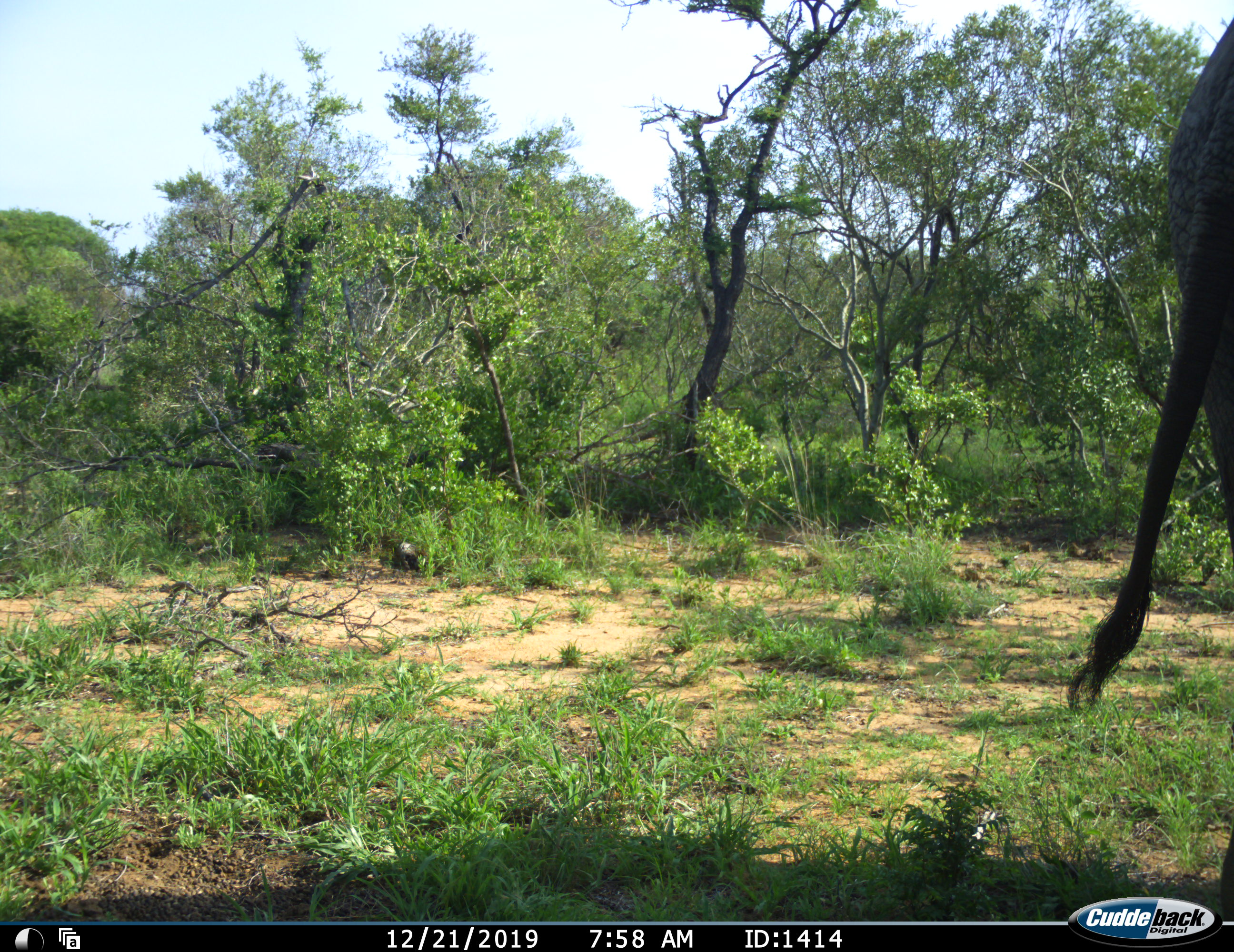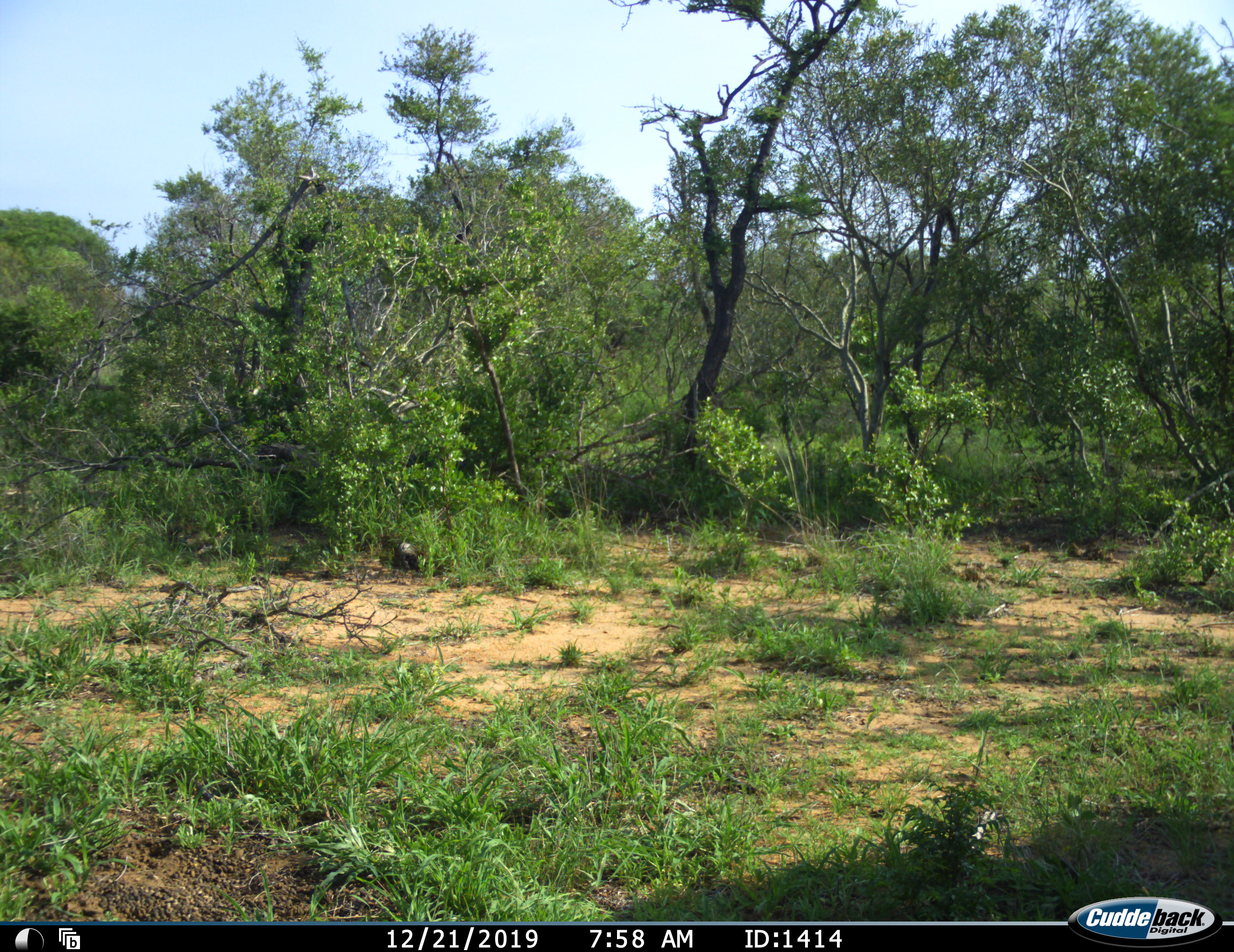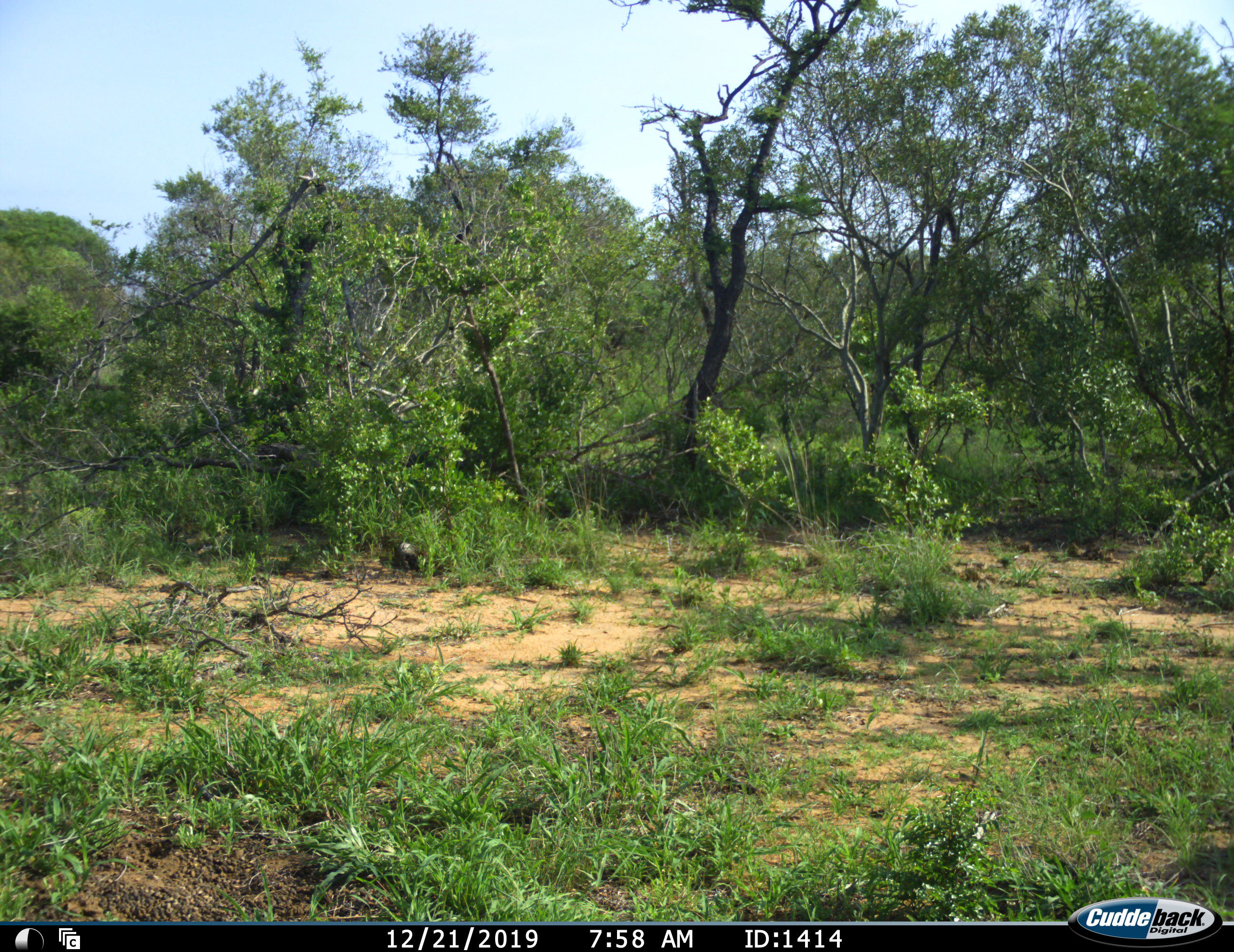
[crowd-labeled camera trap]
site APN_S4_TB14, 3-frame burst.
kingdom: Animalia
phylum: Chordata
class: Mammalia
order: Proboscidea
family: Elephantidae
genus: Loxodonta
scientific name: Loxodonta africana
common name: african bush elephant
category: elephant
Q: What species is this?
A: Elephant (african bush elephant) (Loxodonta africana).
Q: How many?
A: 1.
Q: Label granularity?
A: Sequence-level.